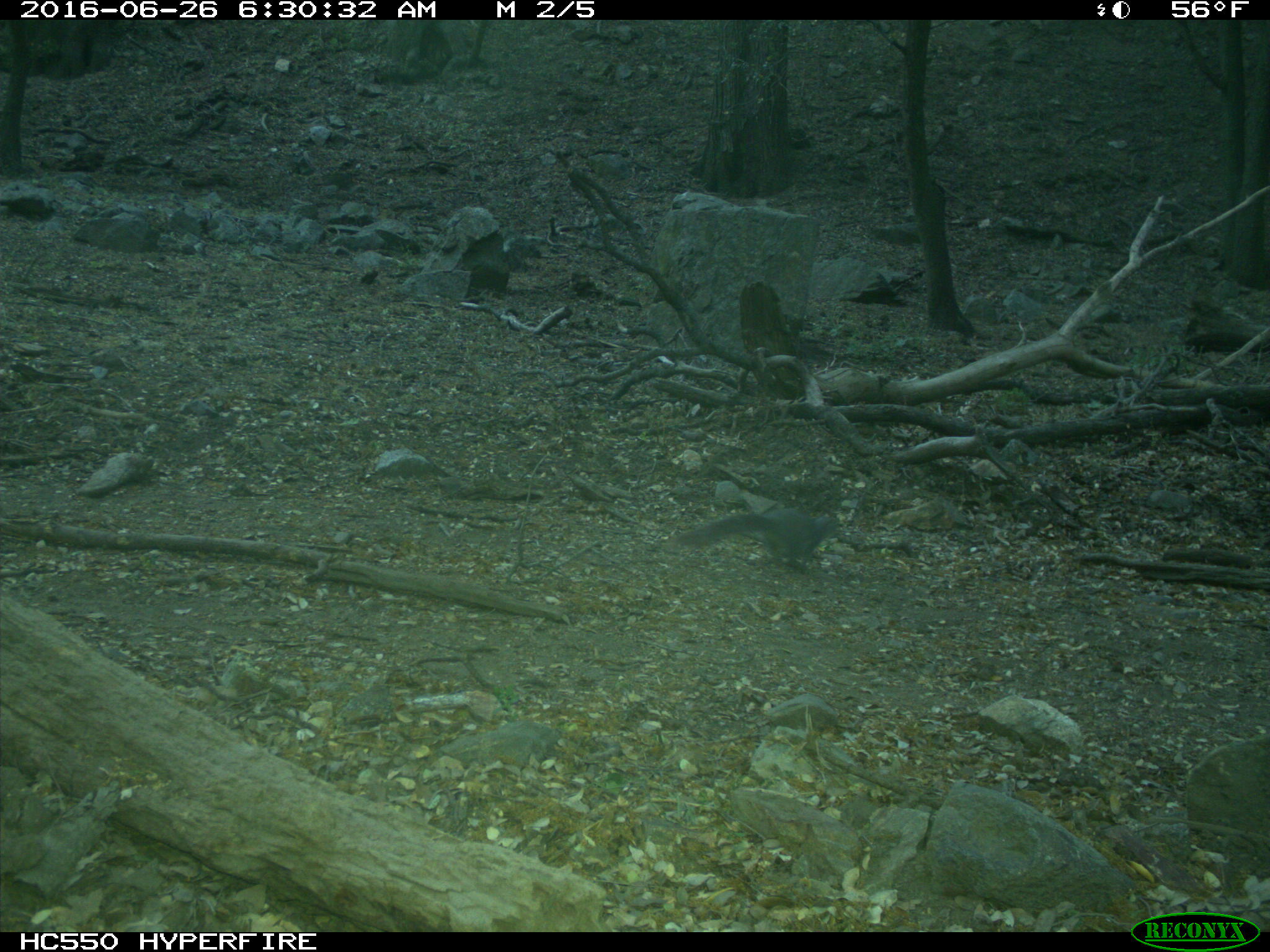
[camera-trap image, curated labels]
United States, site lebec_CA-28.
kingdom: Animalia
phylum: Chordata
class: Mammalia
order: Rodentia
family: Sciuridae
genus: Sciurus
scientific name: Sciurus carolinensis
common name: eastern gray squirrel